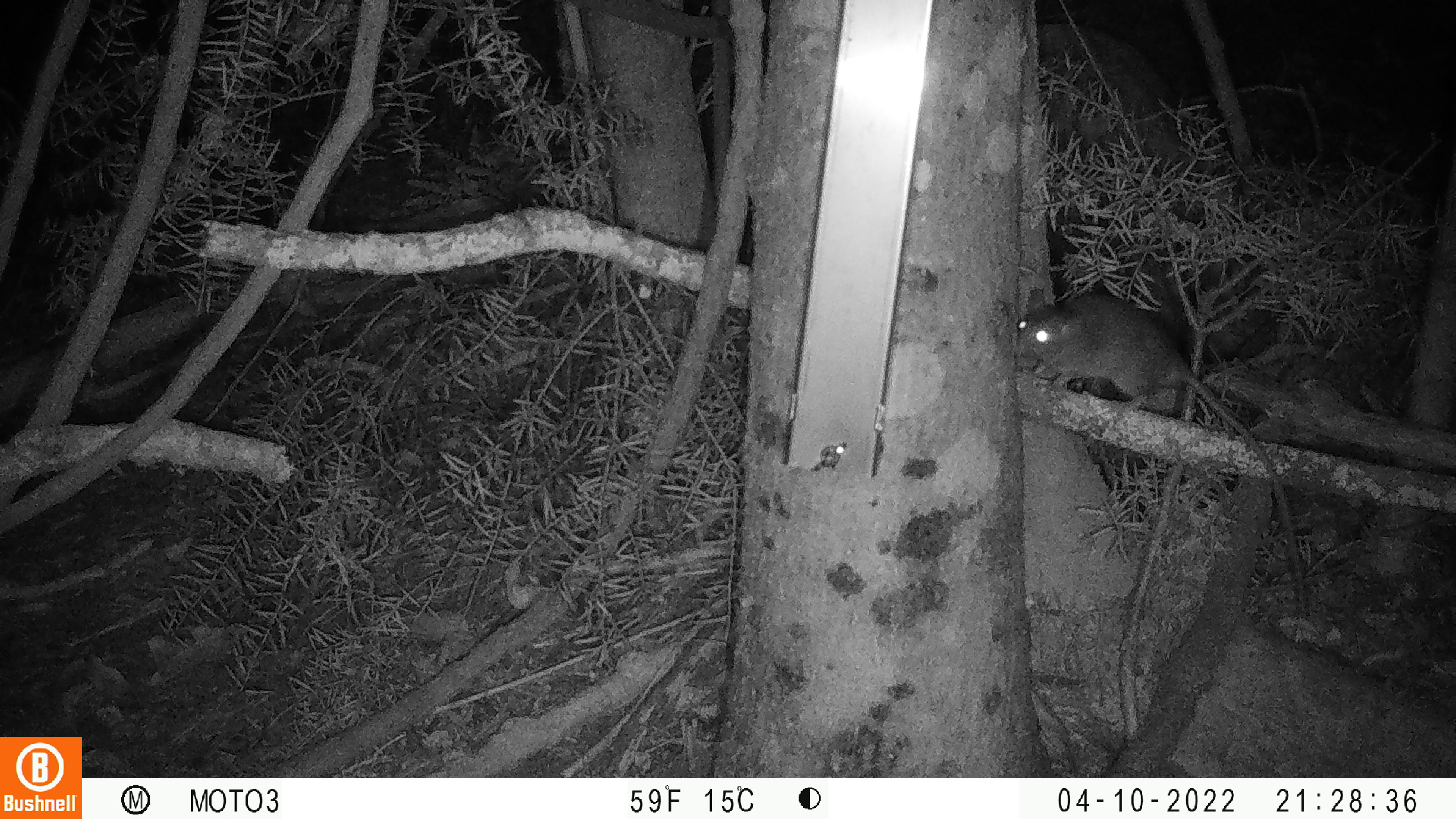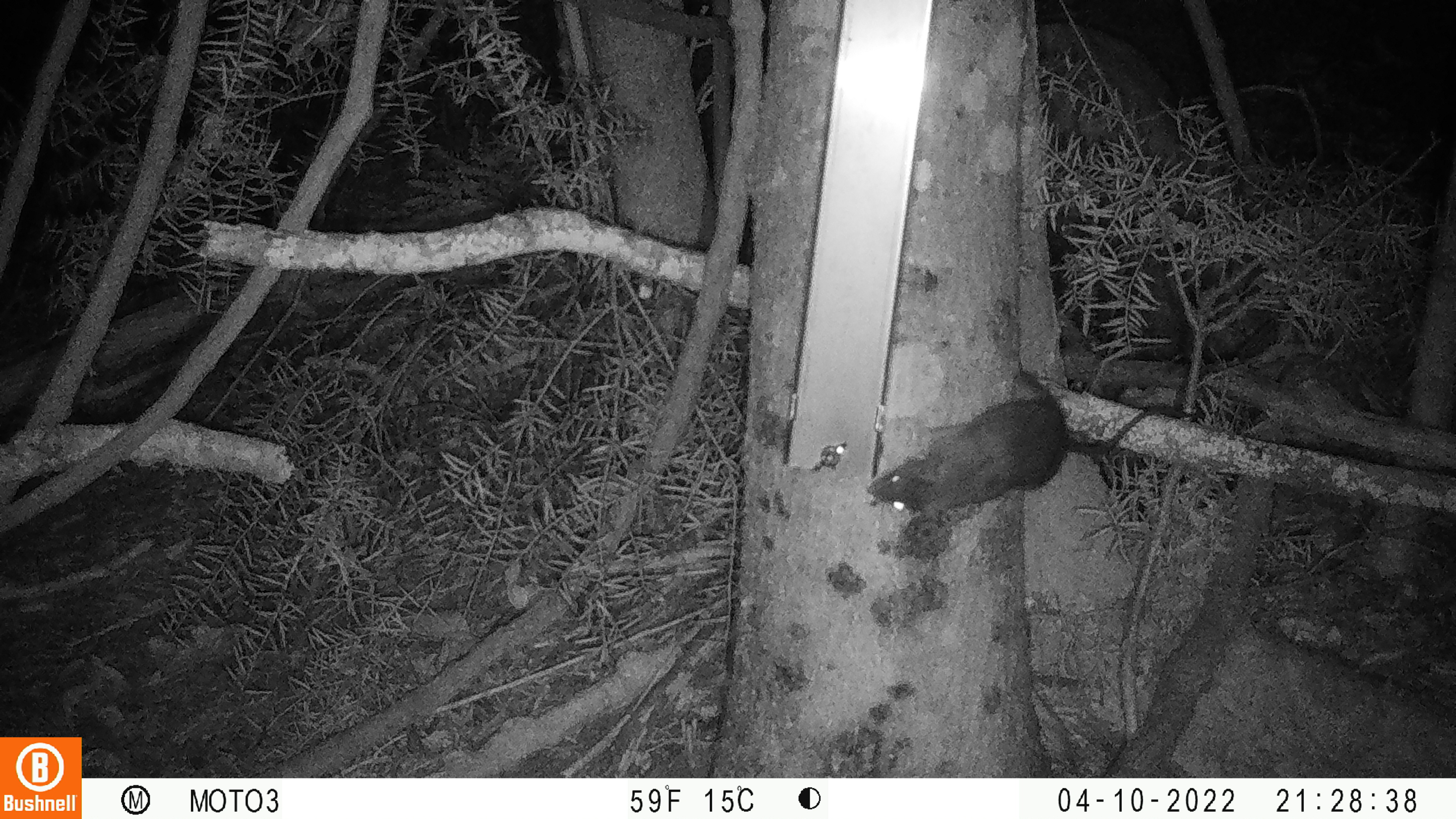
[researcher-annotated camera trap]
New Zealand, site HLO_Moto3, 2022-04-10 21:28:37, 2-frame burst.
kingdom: Animalia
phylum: Chordata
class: Mammalia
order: Rodentia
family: Muridae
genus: Rattus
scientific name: Rattus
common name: rat